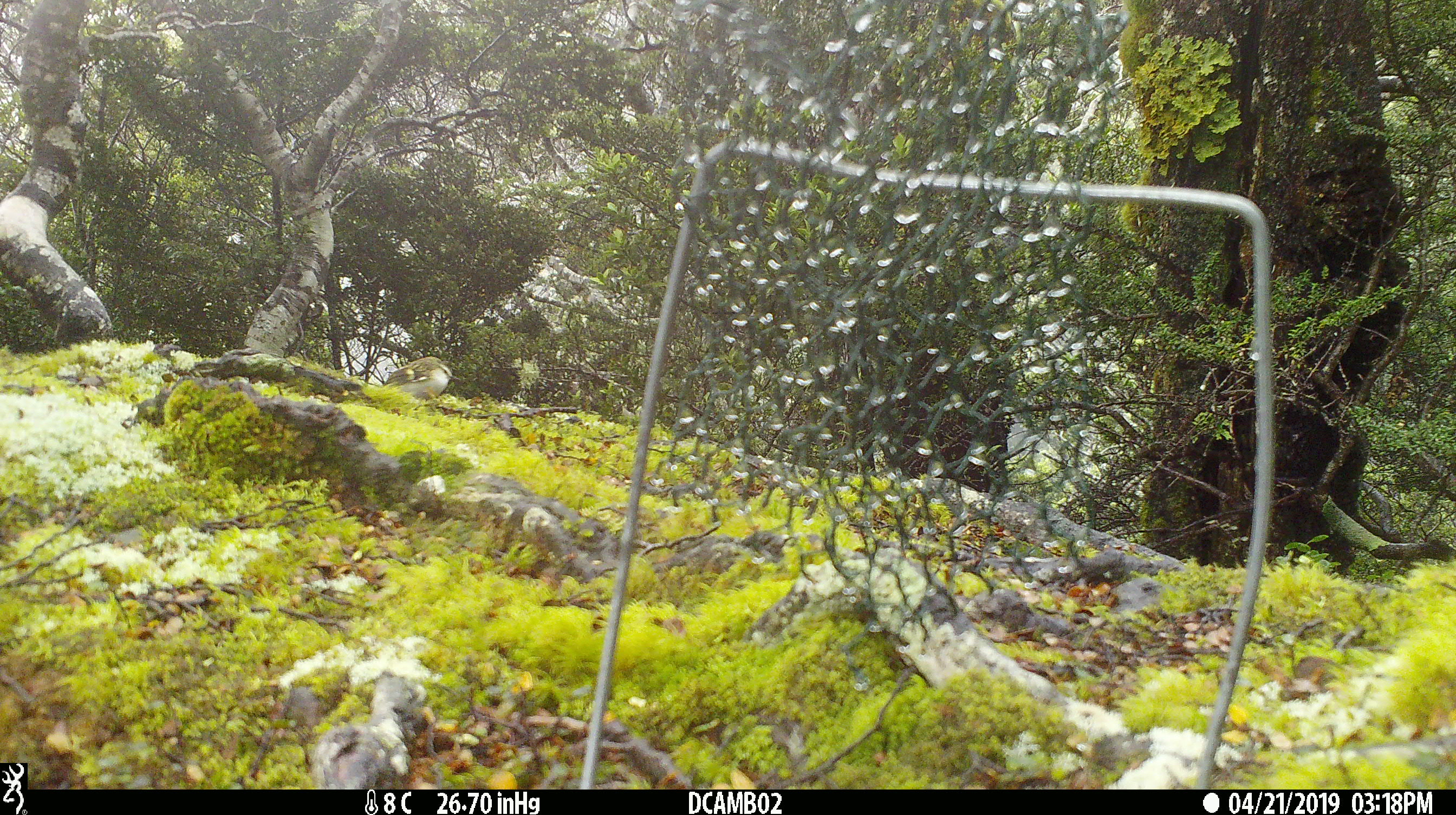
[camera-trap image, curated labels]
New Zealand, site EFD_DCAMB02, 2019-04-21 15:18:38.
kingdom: Animalia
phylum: Chordata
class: Aves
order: Passeriformes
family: Acanthisittidae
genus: Acanthisitta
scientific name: Acanthisitta chloris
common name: rifleman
Rifleman (Acanthisitta chloris).